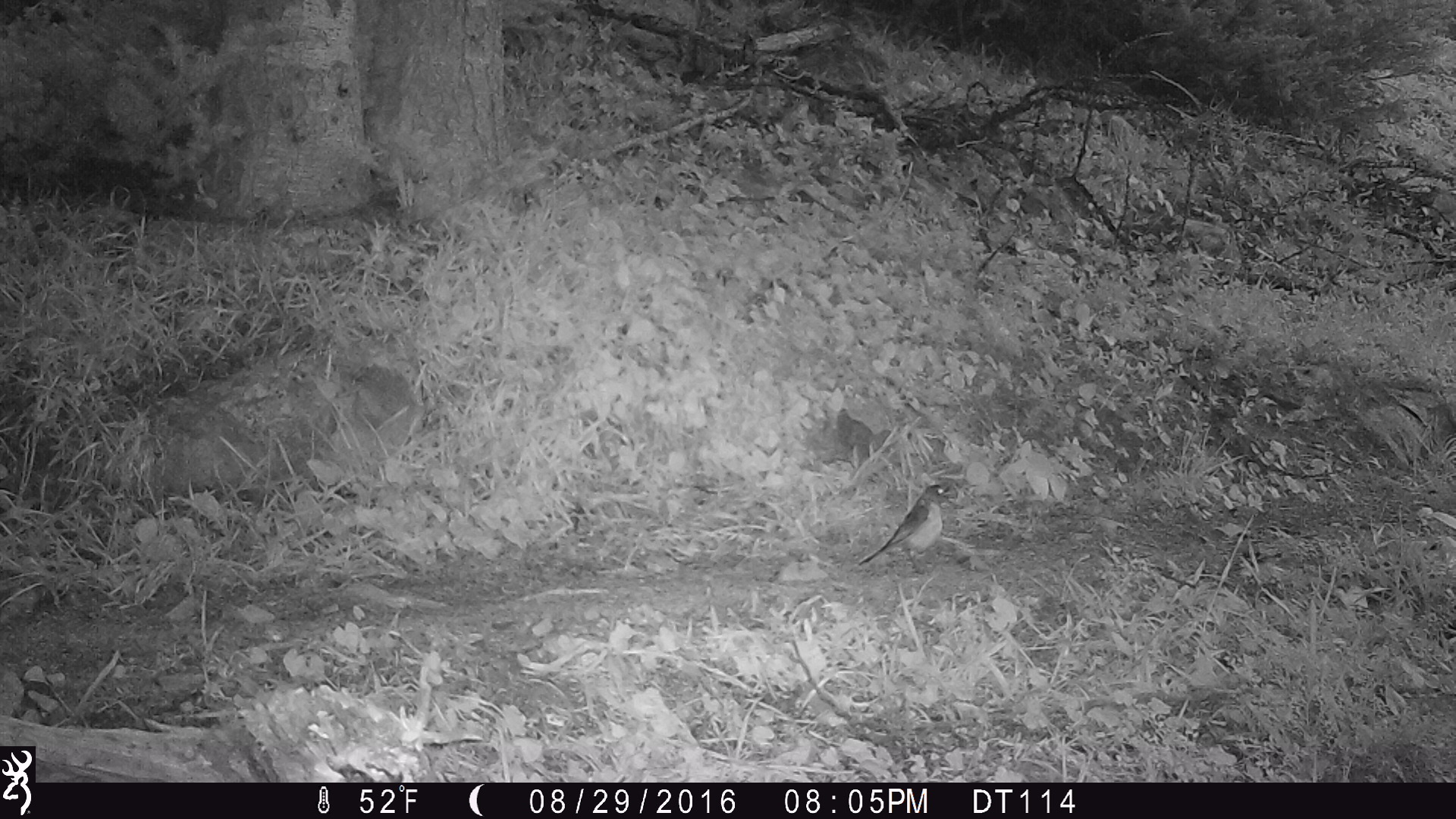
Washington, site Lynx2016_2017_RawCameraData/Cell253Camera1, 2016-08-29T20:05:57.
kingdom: Animalia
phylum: Chordata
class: Aves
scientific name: Aves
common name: birds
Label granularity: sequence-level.